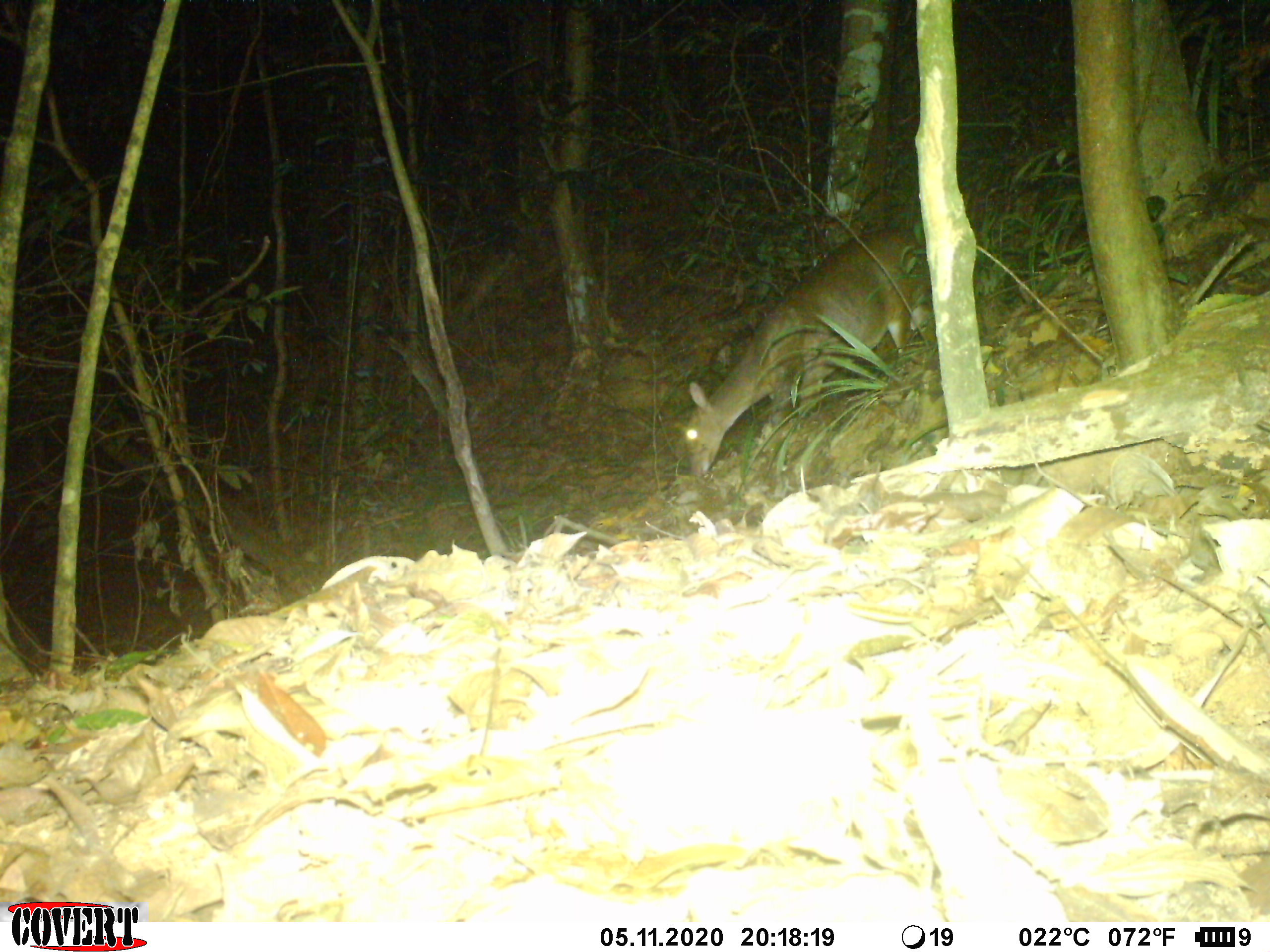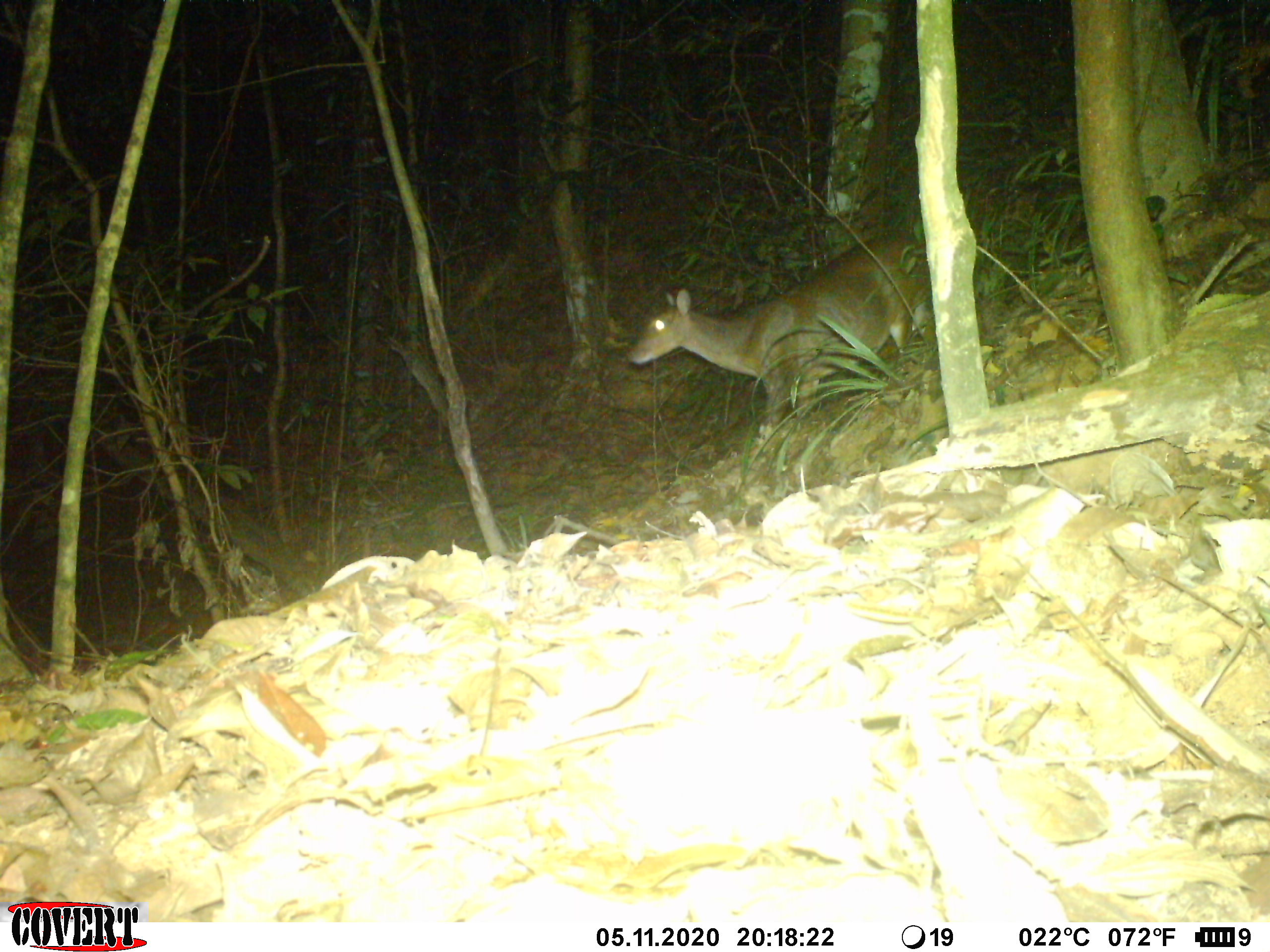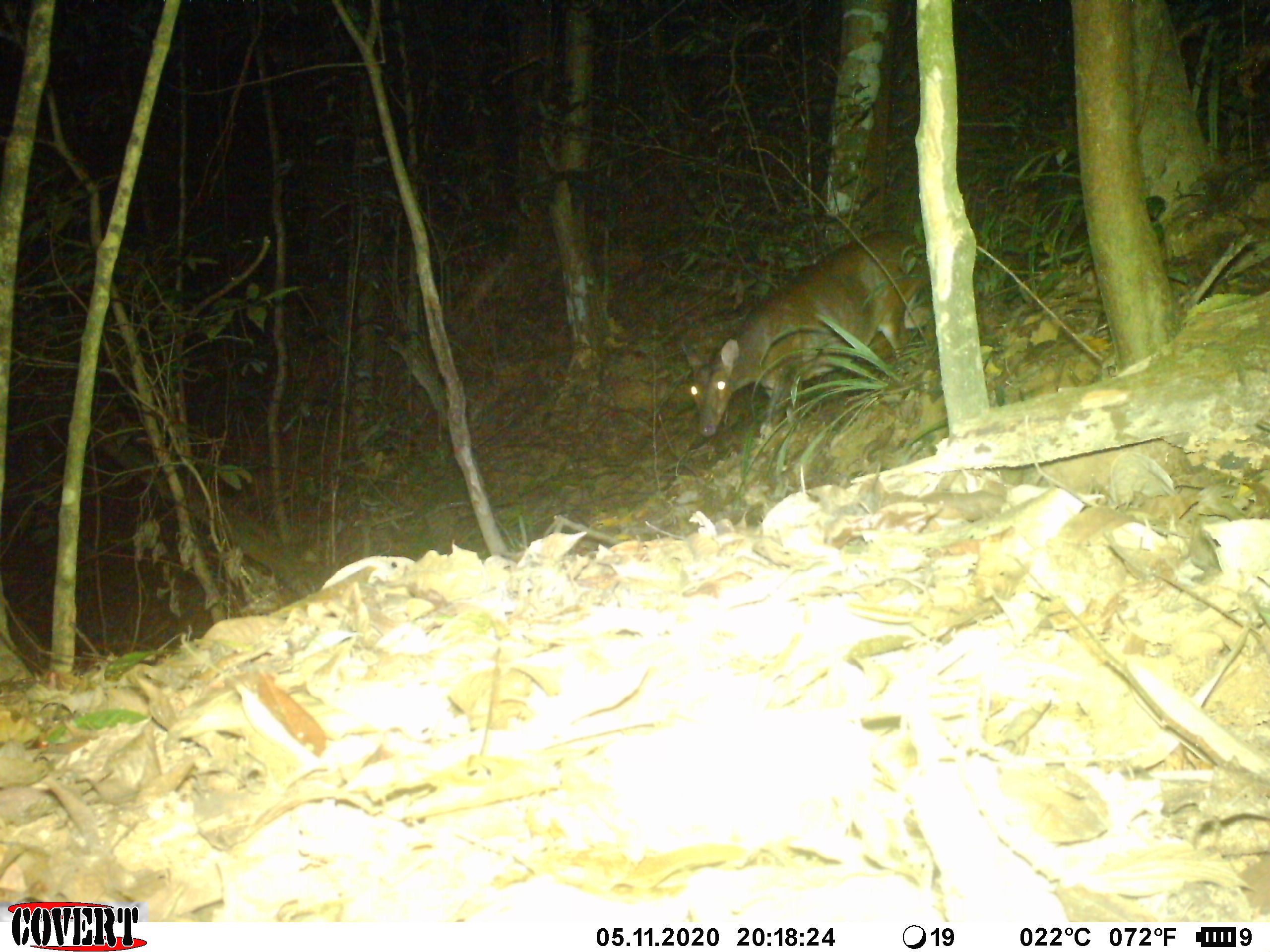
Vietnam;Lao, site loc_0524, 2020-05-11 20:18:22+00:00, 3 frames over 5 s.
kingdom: Animalia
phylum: Chordata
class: Mammalia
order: Artiodactyla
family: Cervidae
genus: Muntiacus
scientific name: Muntiacus vuquangensis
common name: large-antlered muntjac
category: large antlered muntjac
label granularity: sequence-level